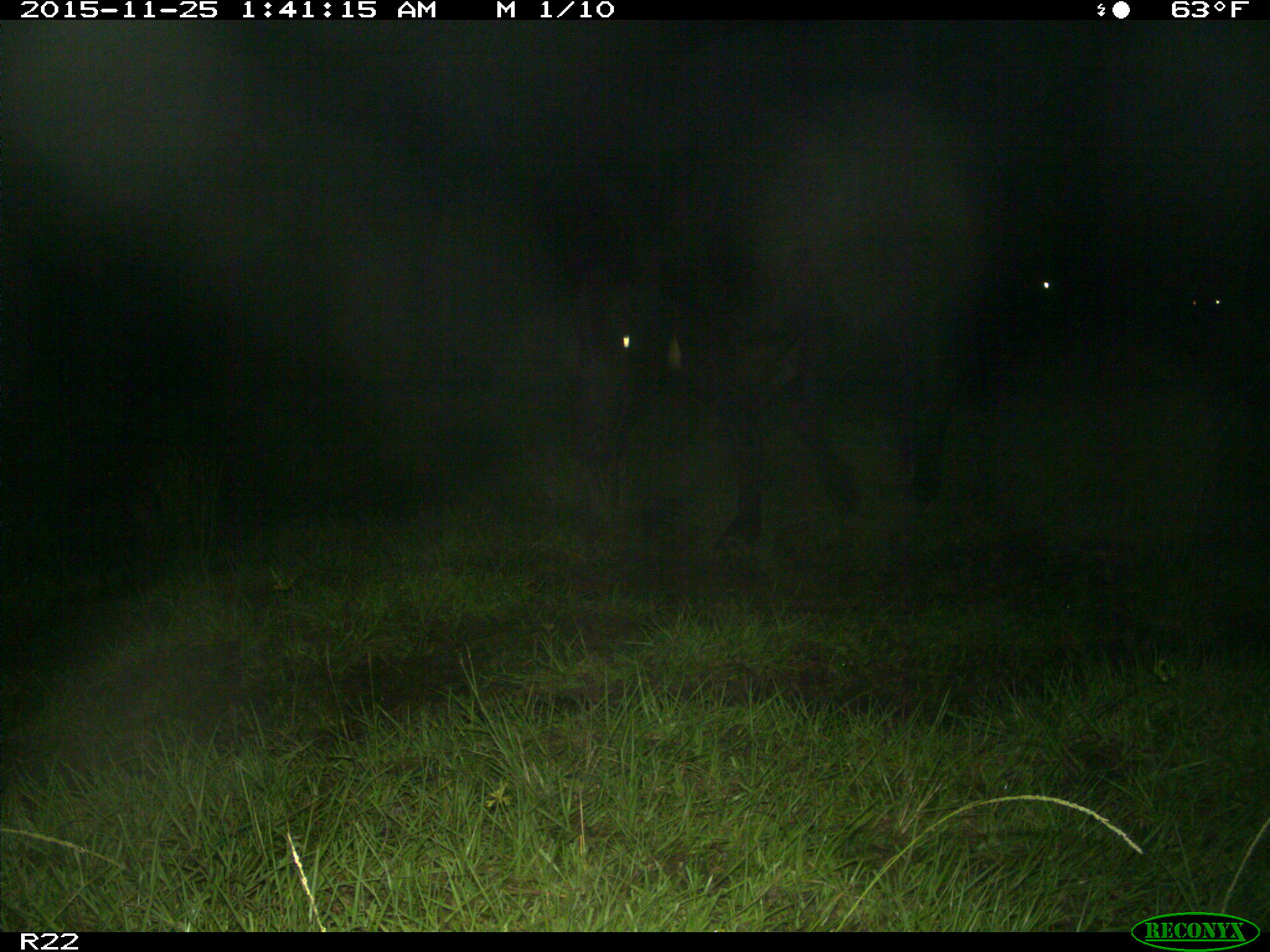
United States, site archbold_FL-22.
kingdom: Animalia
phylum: Chordata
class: Mammalia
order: Artiodactyla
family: Bovidae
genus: Bos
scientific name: Bos taurus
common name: domestic cow